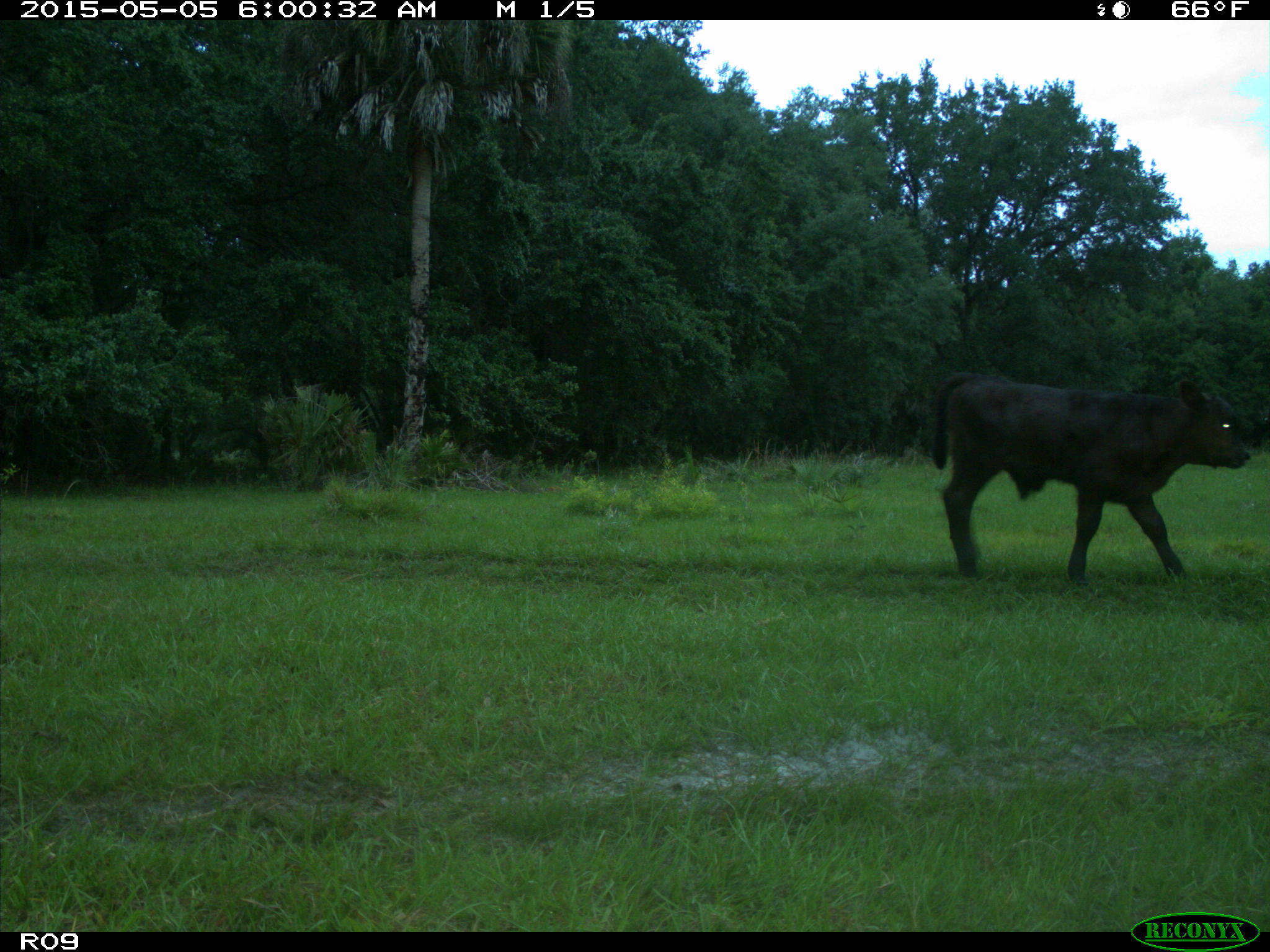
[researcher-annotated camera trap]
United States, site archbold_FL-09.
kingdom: Animalia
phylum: Chordata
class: Mammalia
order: Artiodactyla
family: Bovidae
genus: Bos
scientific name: Bos taurus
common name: domestic cow